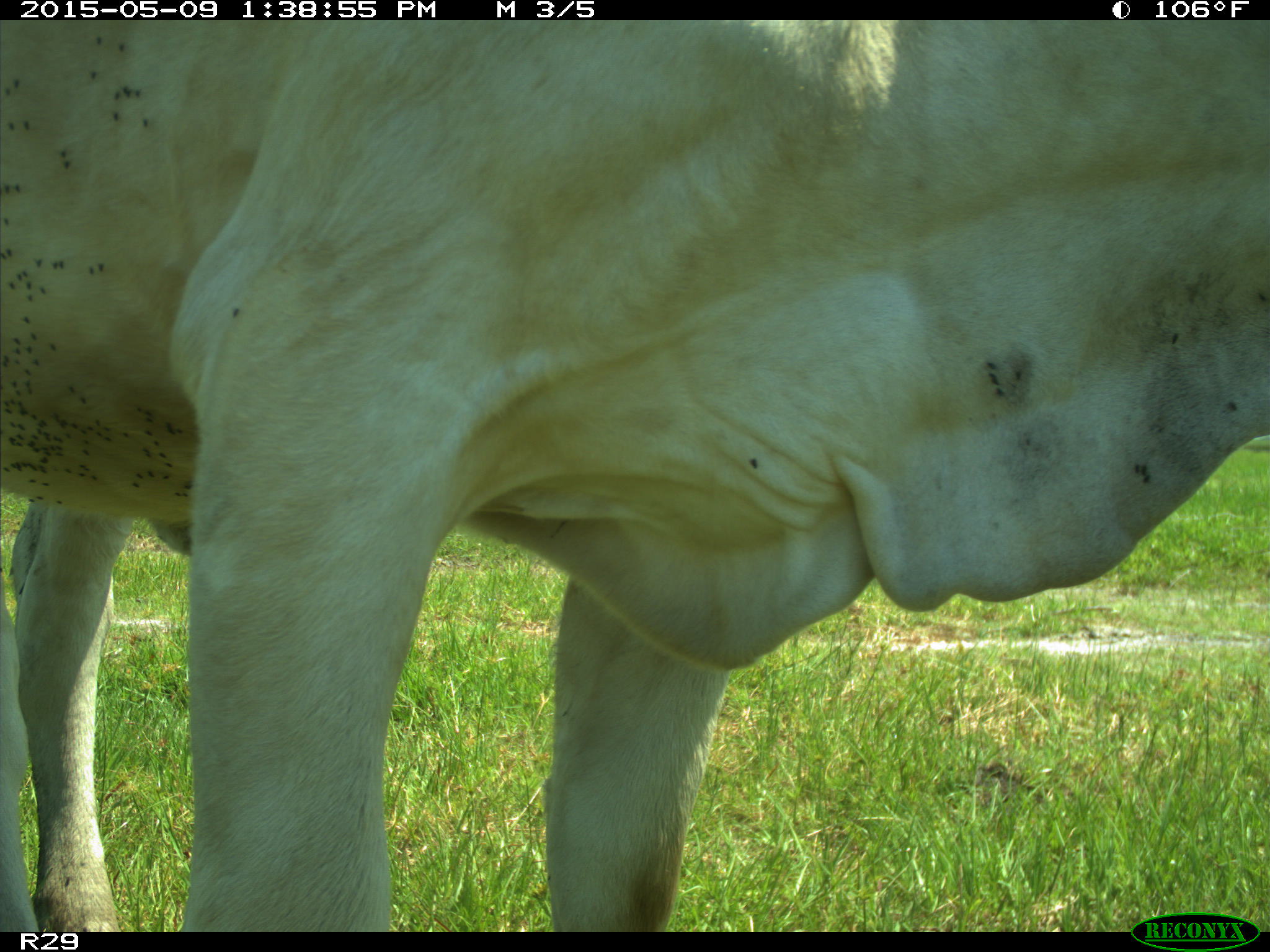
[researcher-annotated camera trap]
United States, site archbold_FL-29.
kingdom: Animalia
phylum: Chordata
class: Mammalia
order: Artiodactyla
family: Bovidae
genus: Bos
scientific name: Bos taurus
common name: domestic cow